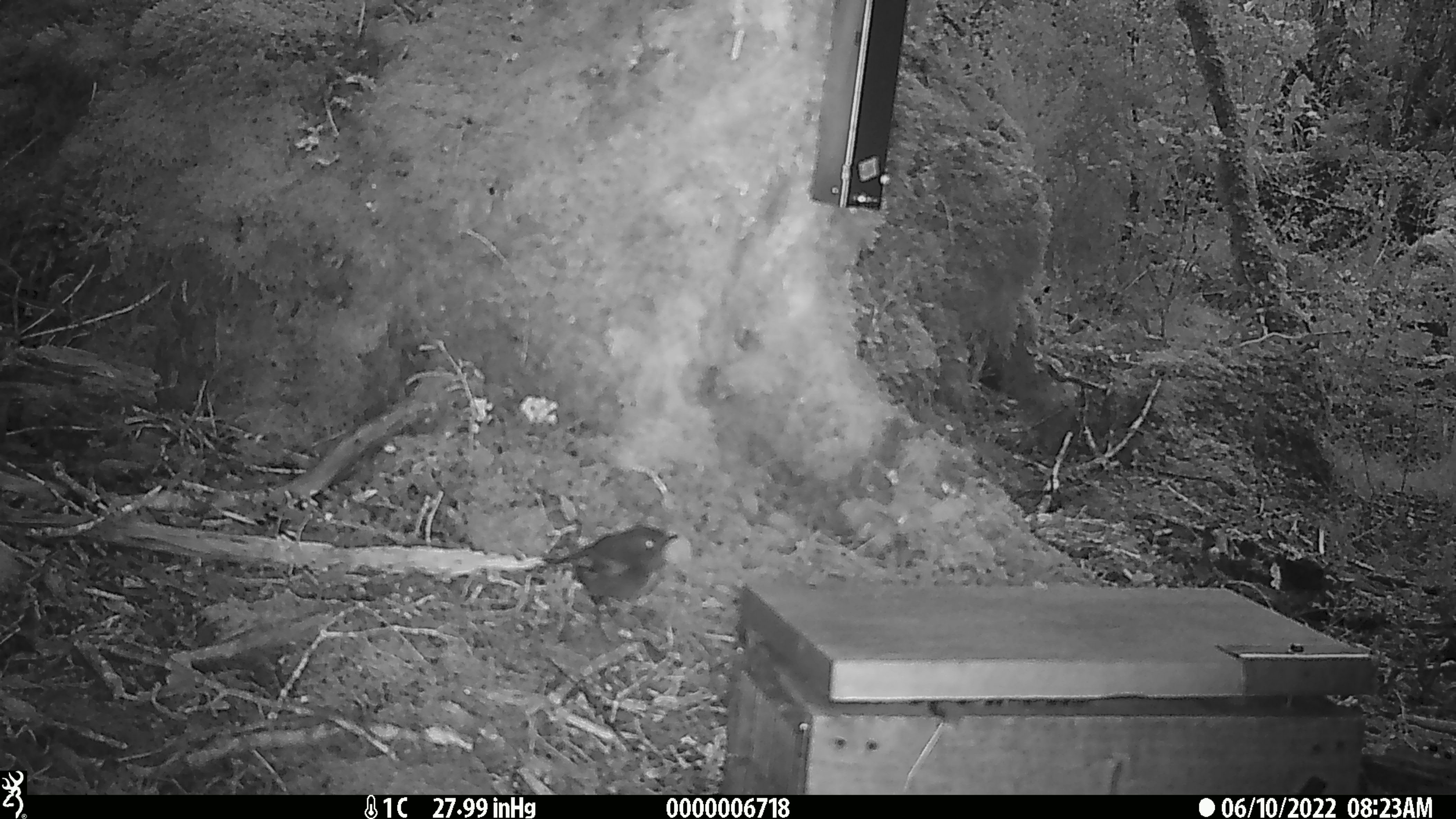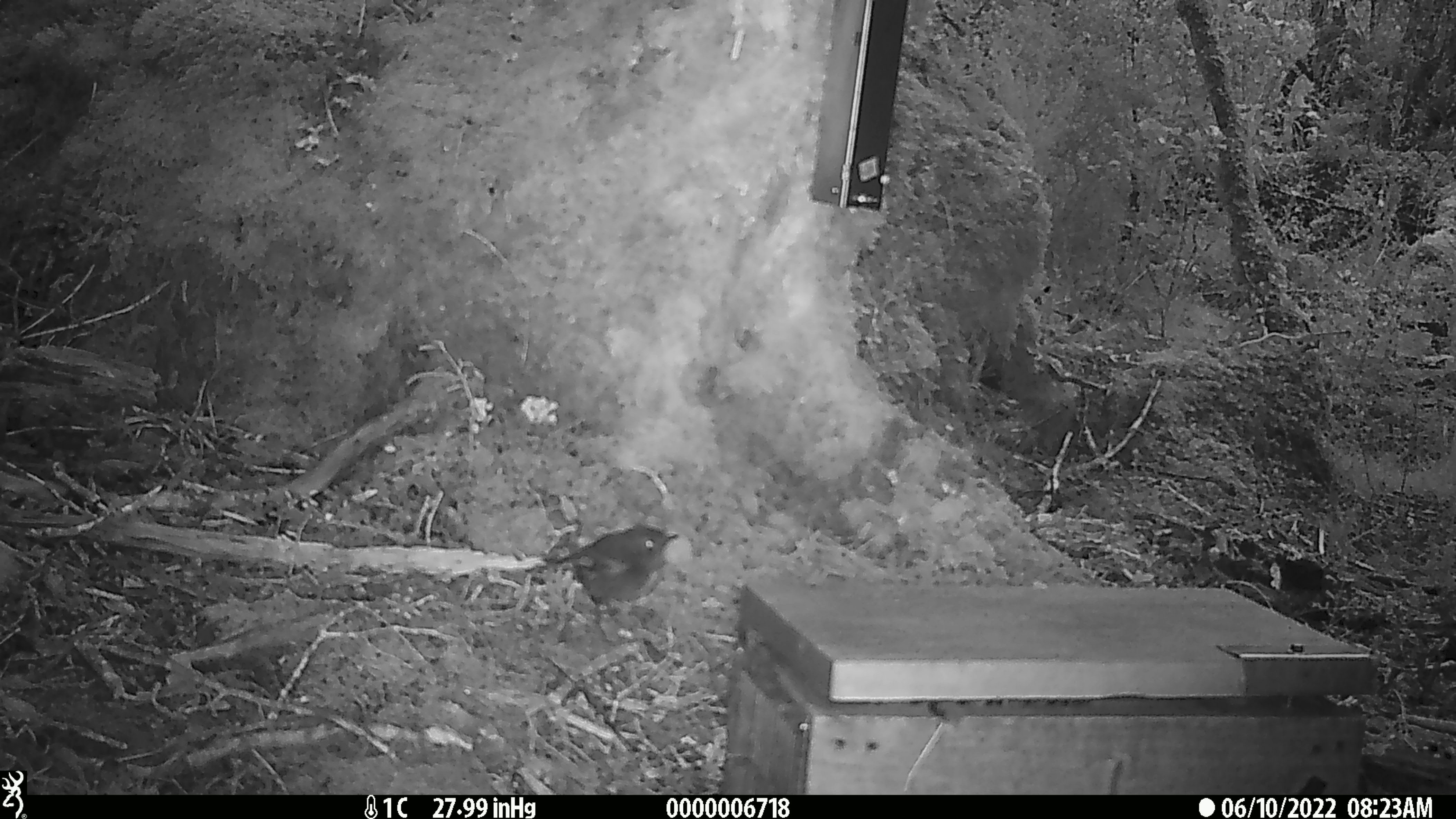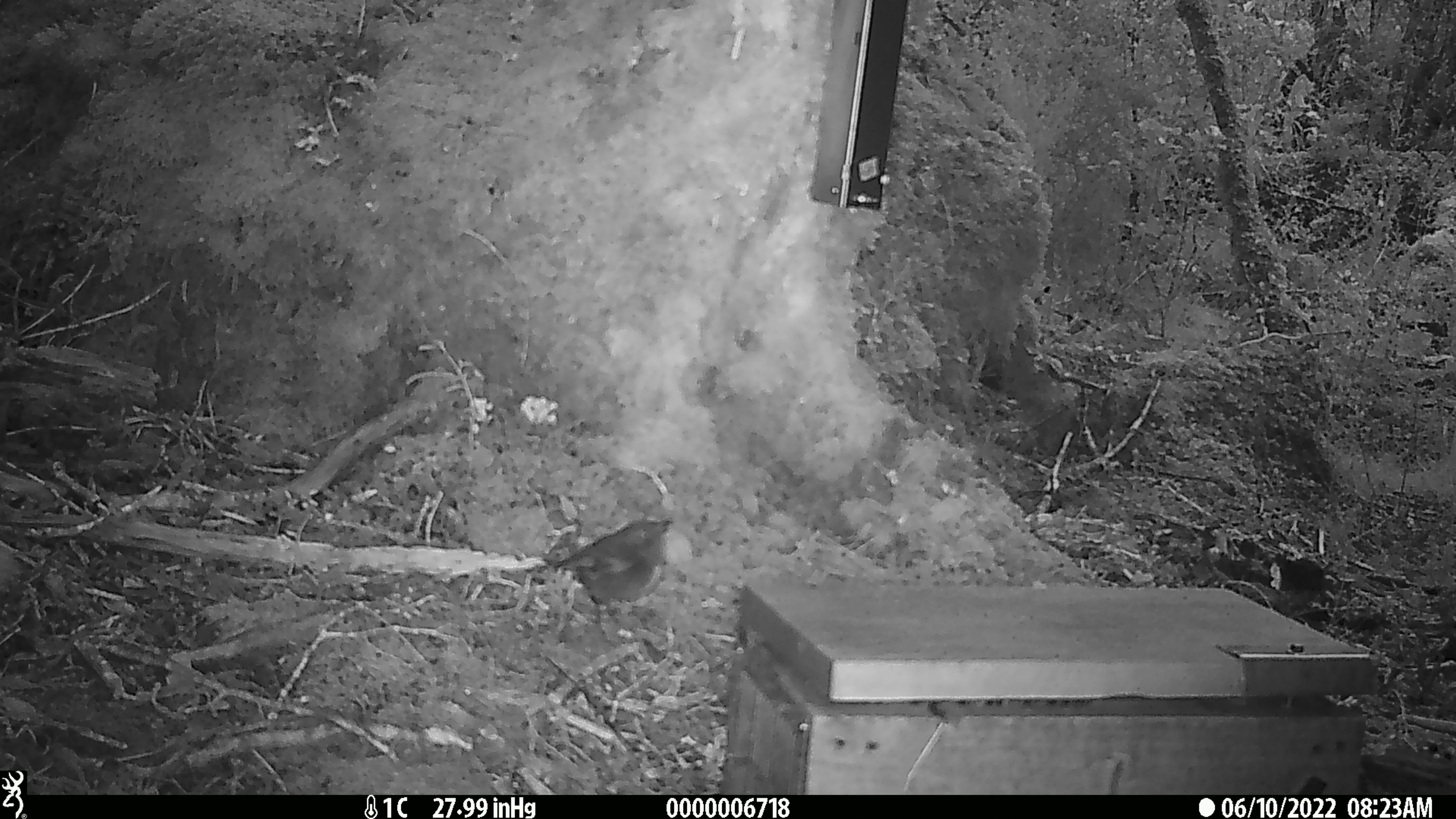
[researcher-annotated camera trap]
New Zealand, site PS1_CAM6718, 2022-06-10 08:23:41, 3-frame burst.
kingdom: Animalia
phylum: Chordata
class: Aves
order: Passeriformes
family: Petroicidae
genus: Petroica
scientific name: Petroica australis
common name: new zealand robin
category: robin